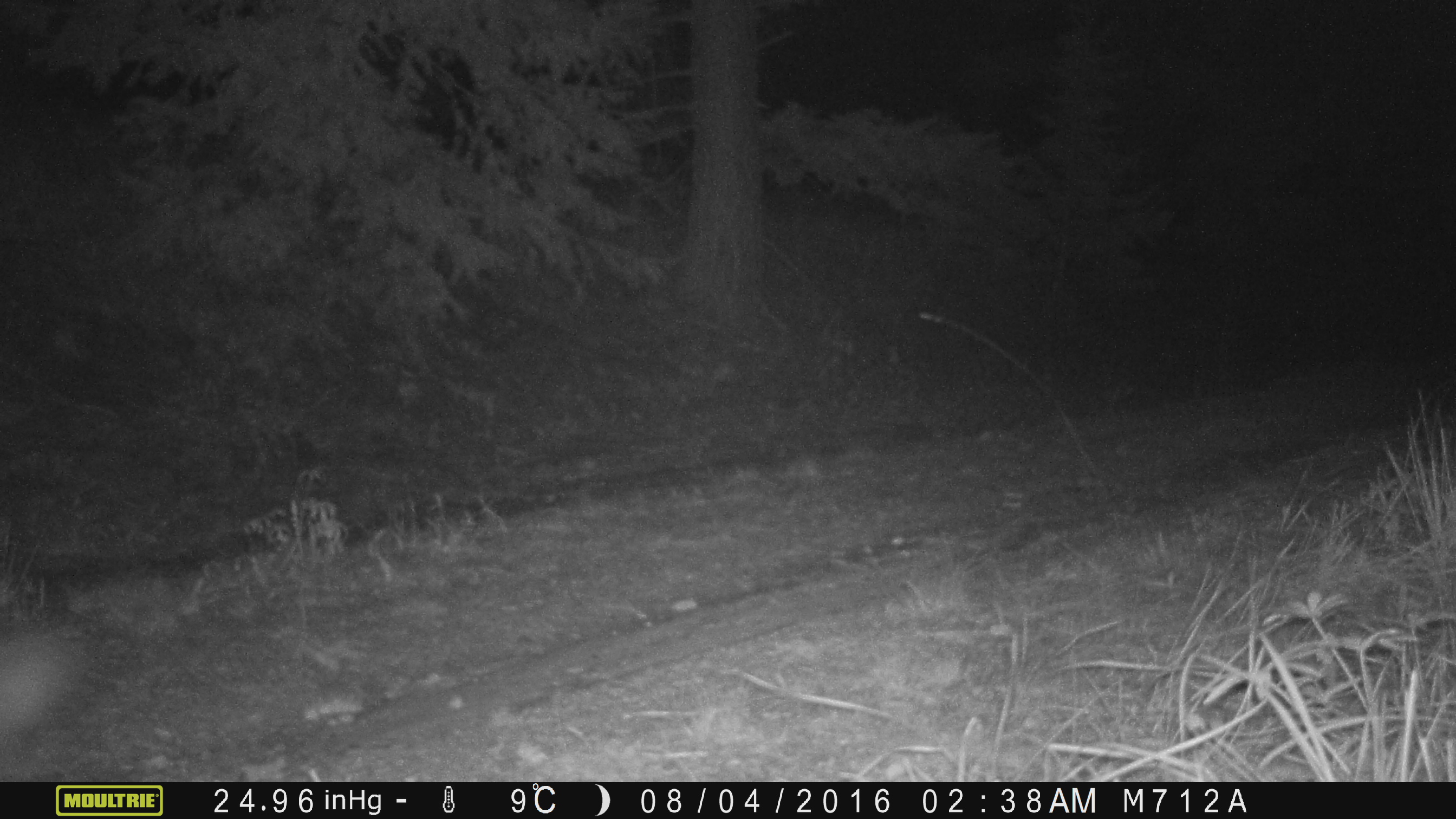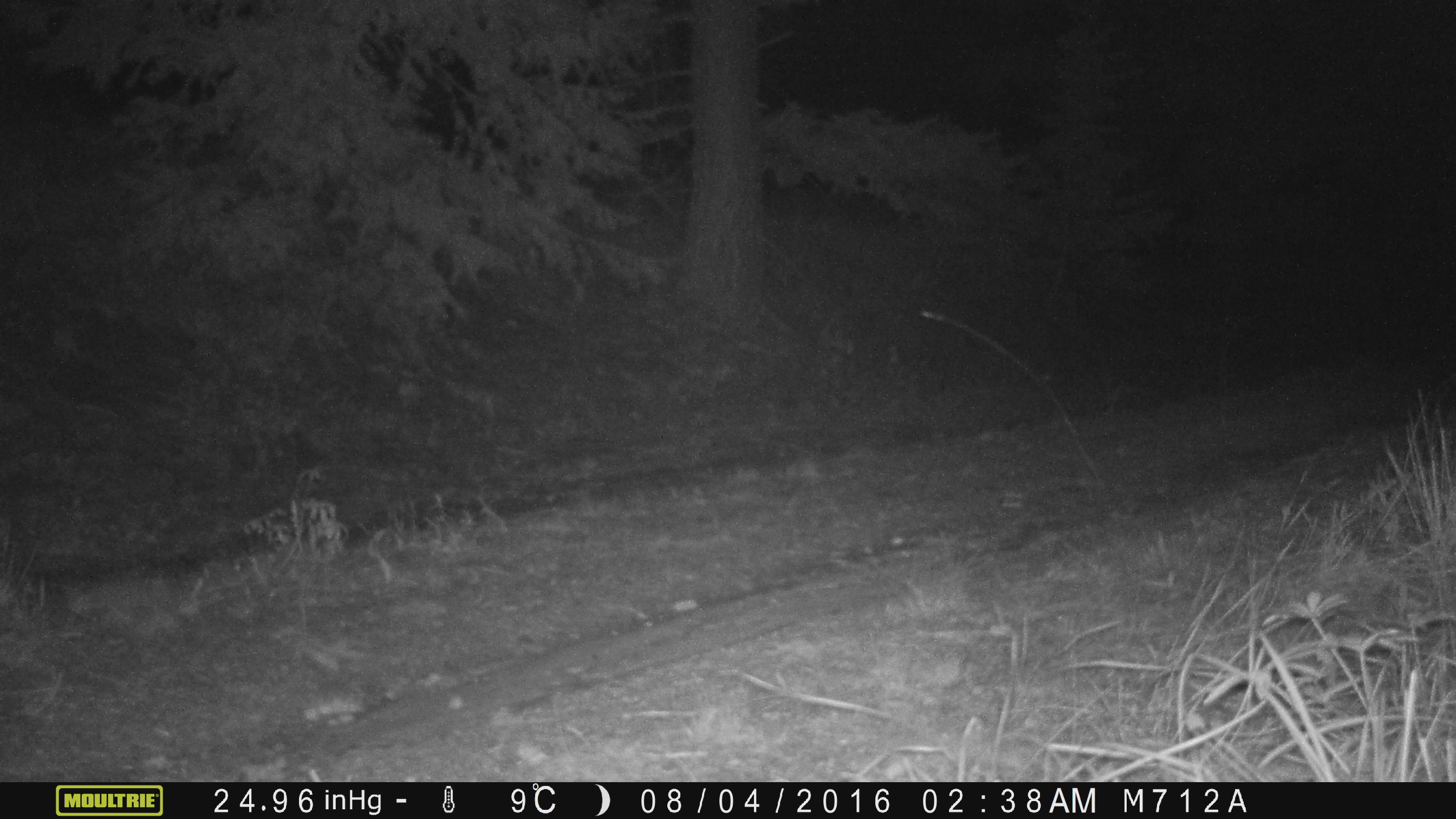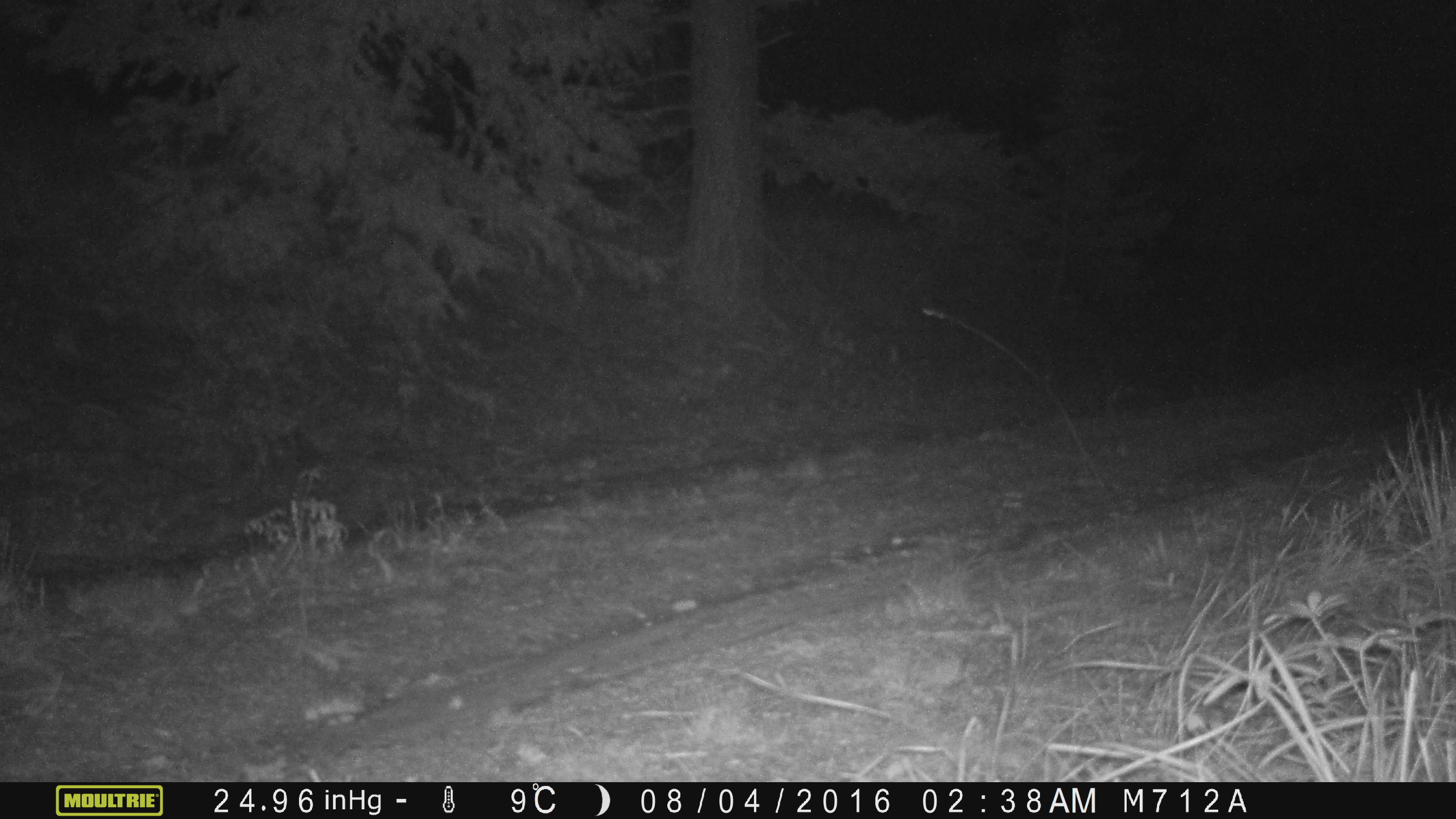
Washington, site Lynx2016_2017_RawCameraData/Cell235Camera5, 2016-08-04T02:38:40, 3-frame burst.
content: unidentified animal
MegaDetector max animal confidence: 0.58